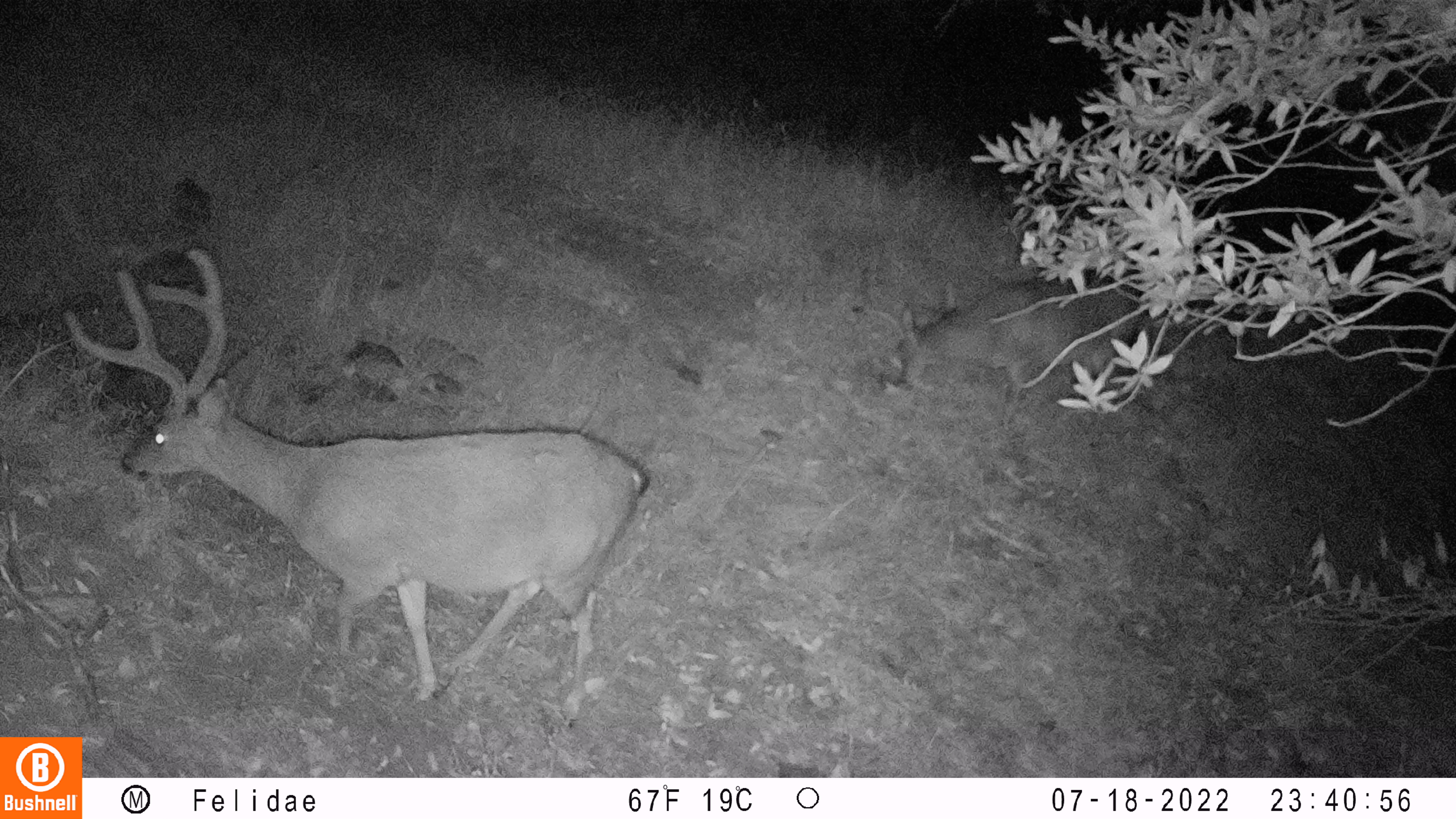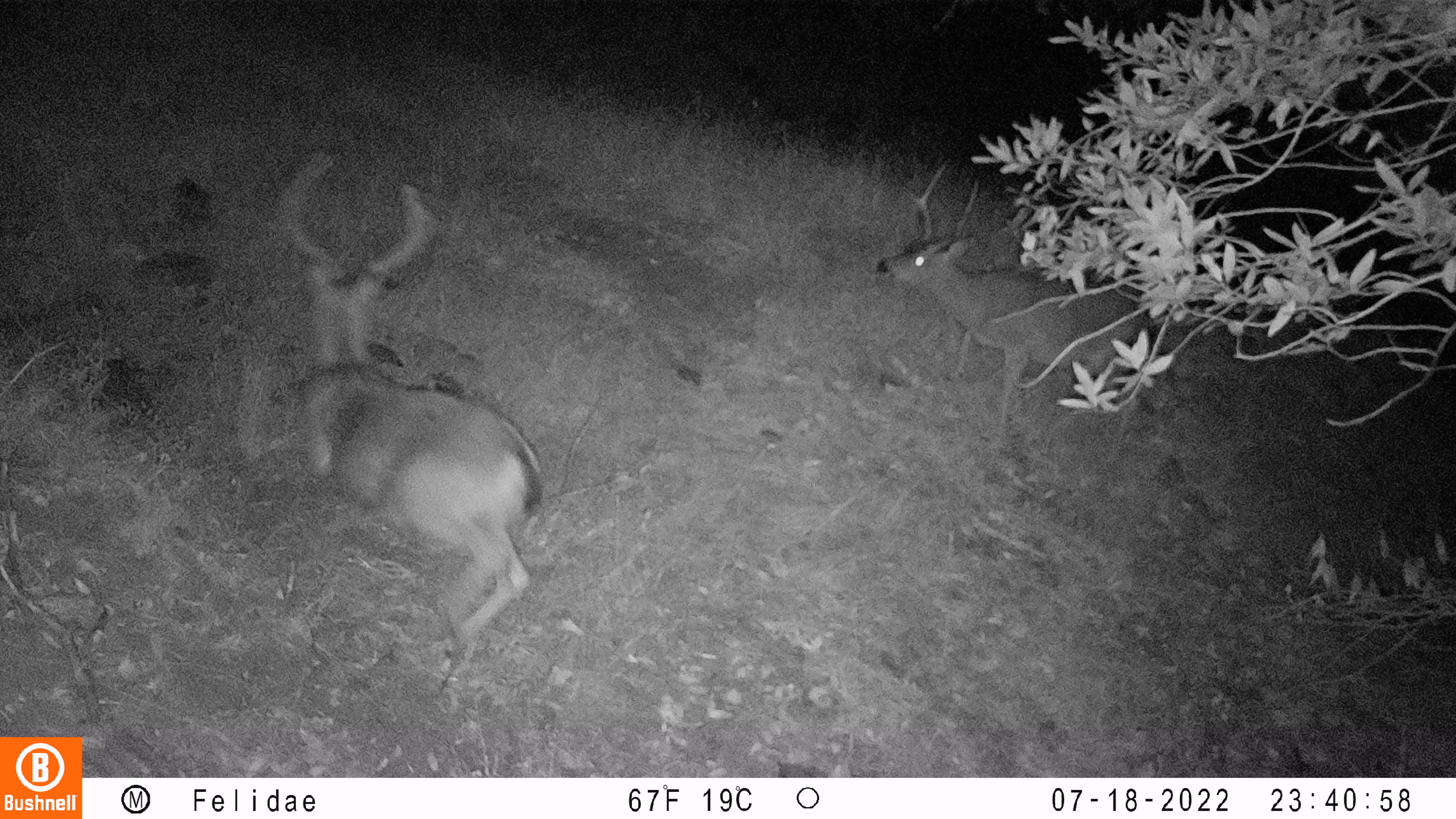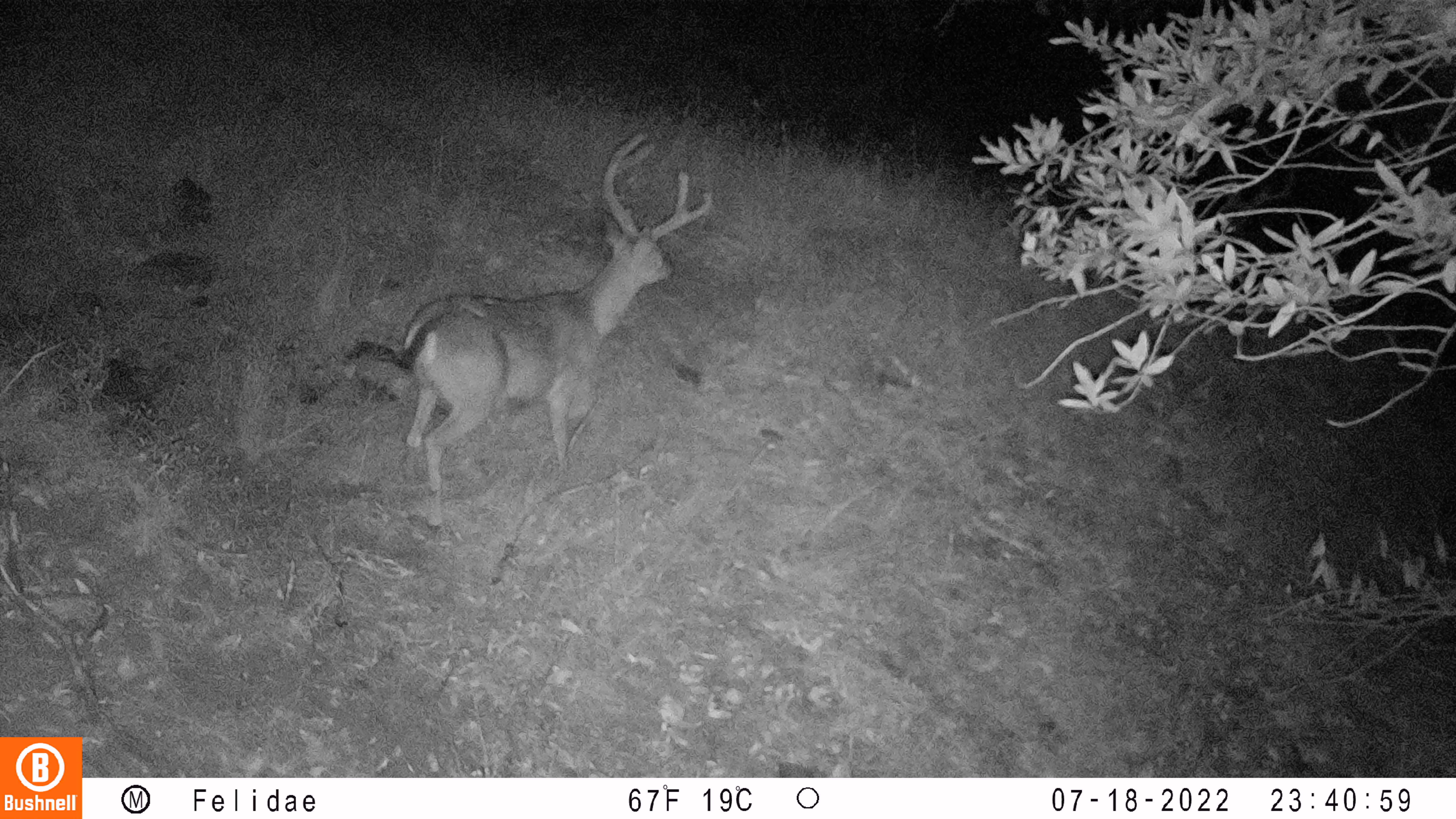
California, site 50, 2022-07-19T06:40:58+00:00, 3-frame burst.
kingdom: Animalia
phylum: Chordata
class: Mammalia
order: Artiodactyla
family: Cervidae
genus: Odocoileus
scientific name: Odocoileus hemionus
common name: mule deer